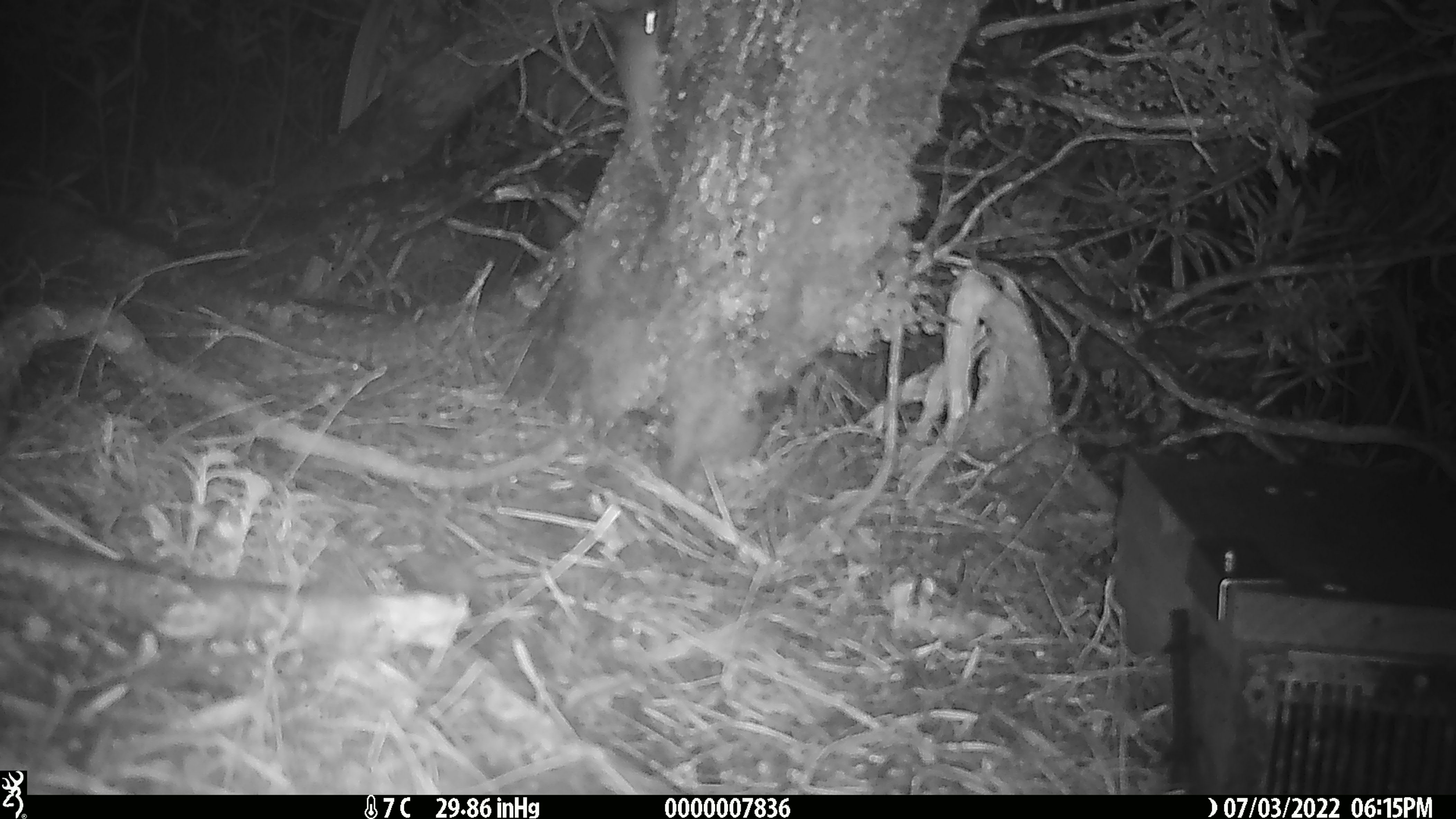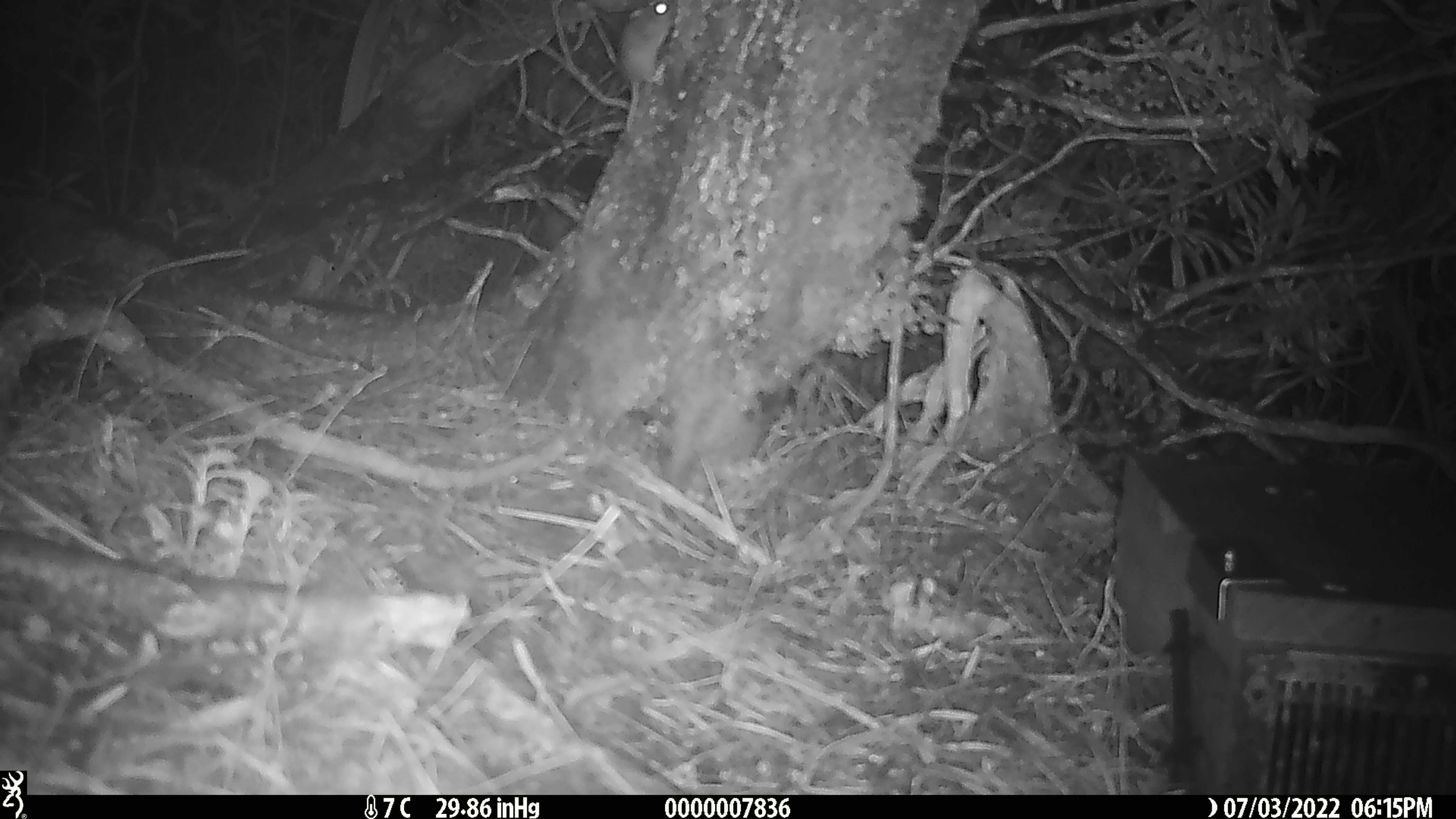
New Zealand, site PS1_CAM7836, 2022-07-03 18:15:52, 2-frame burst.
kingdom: Animalia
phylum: Chordata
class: Mammalia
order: Rodentia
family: Muridae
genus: Mus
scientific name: Mus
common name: mouse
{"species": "mouse (Mus)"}